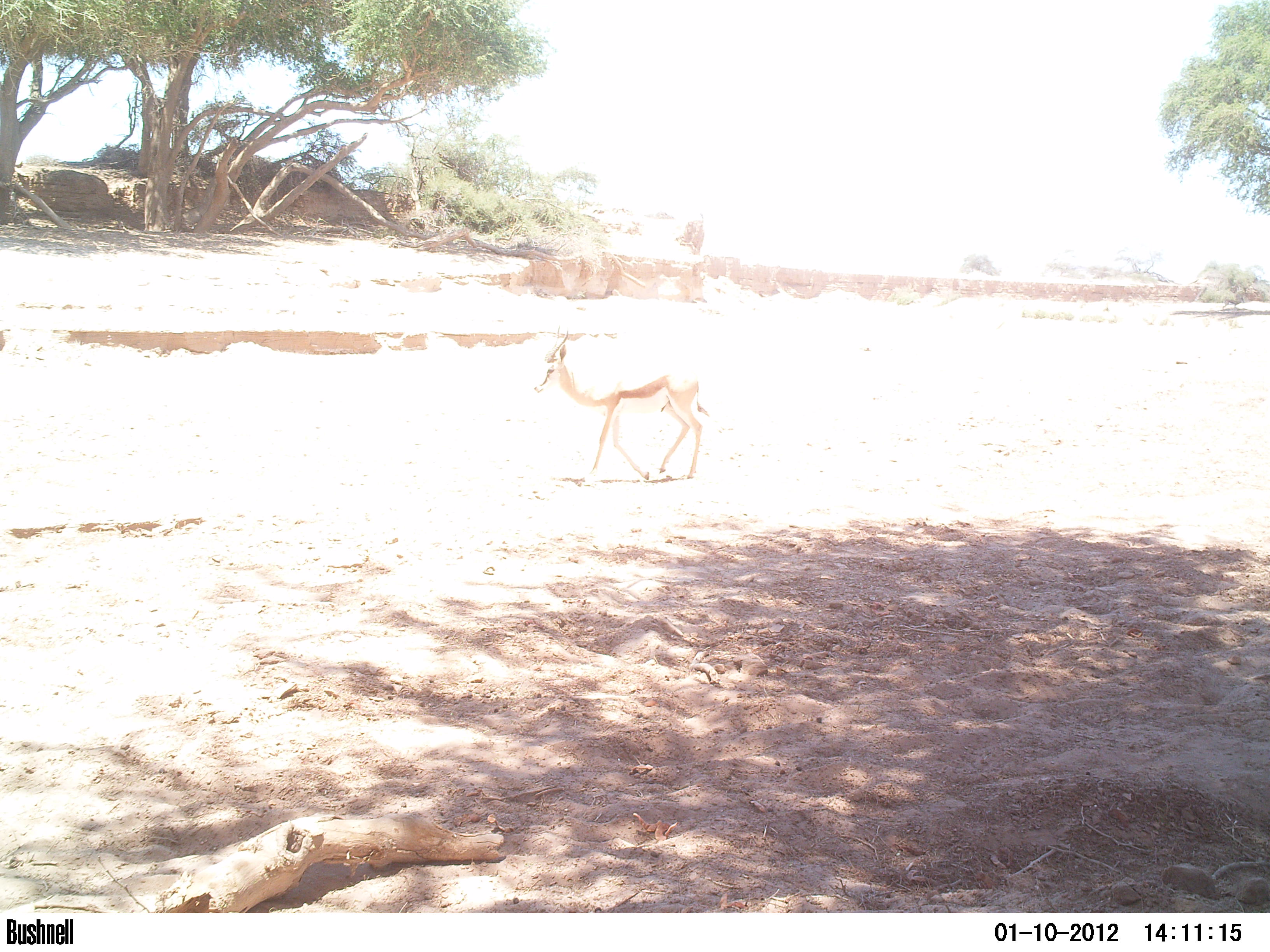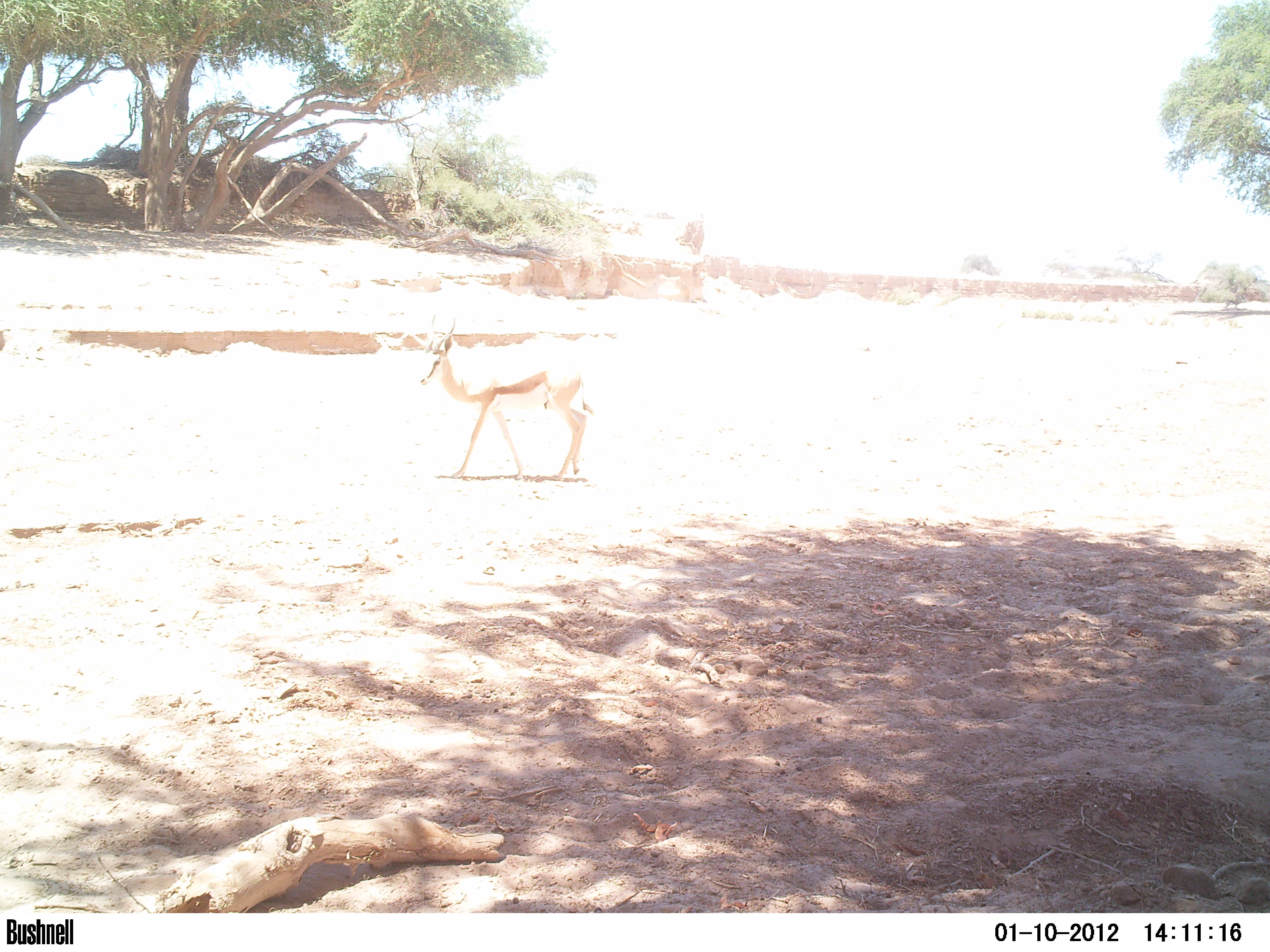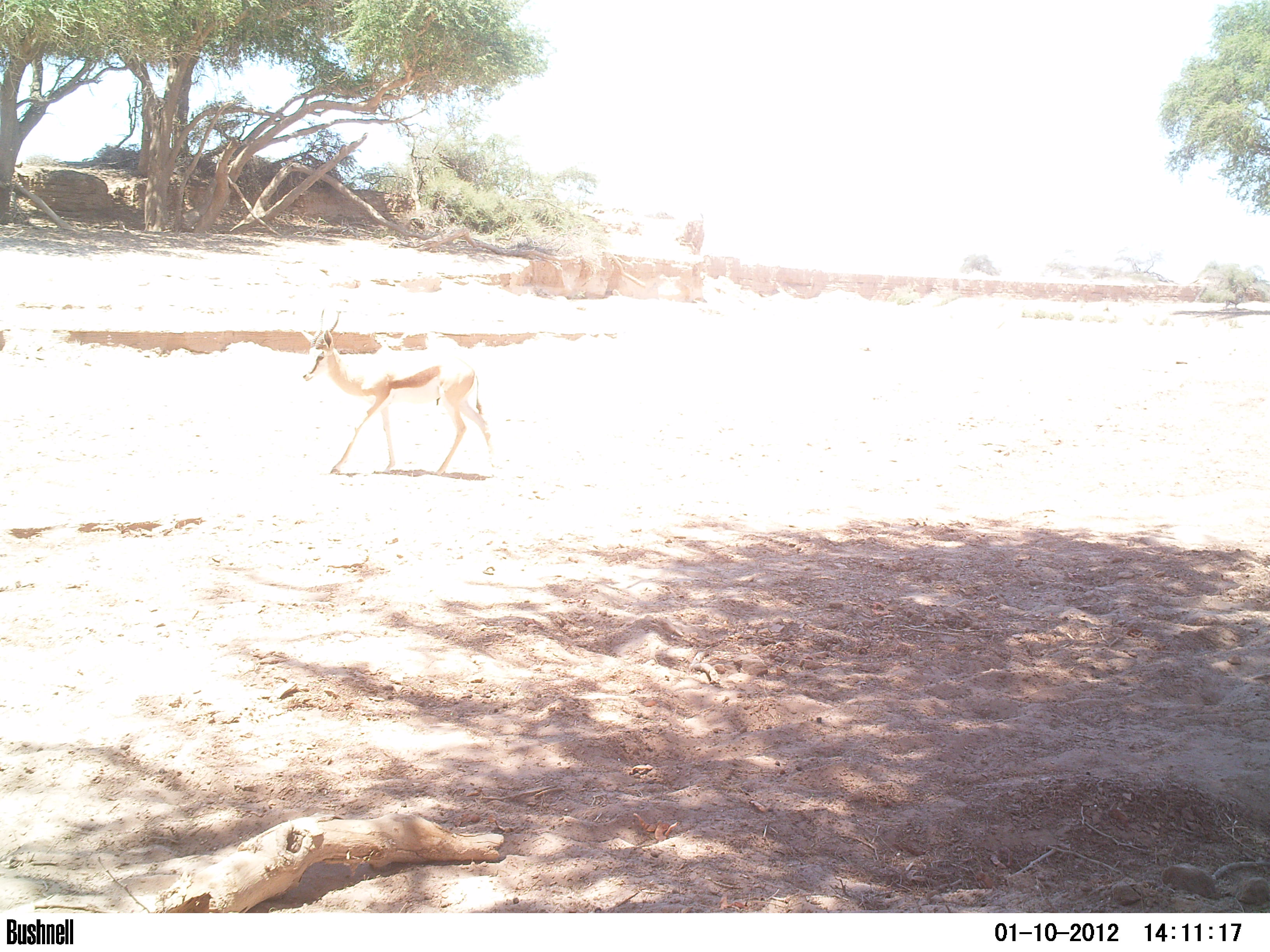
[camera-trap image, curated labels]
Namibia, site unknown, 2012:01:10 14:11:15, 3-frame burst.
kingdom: Animalia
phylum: Chordata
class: Mammalia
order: Artiodactyla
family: Bovidae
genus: Antidorcas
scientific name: Antidorcas marsupialis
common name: springbok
Antidorcas marsupialis (springbok).